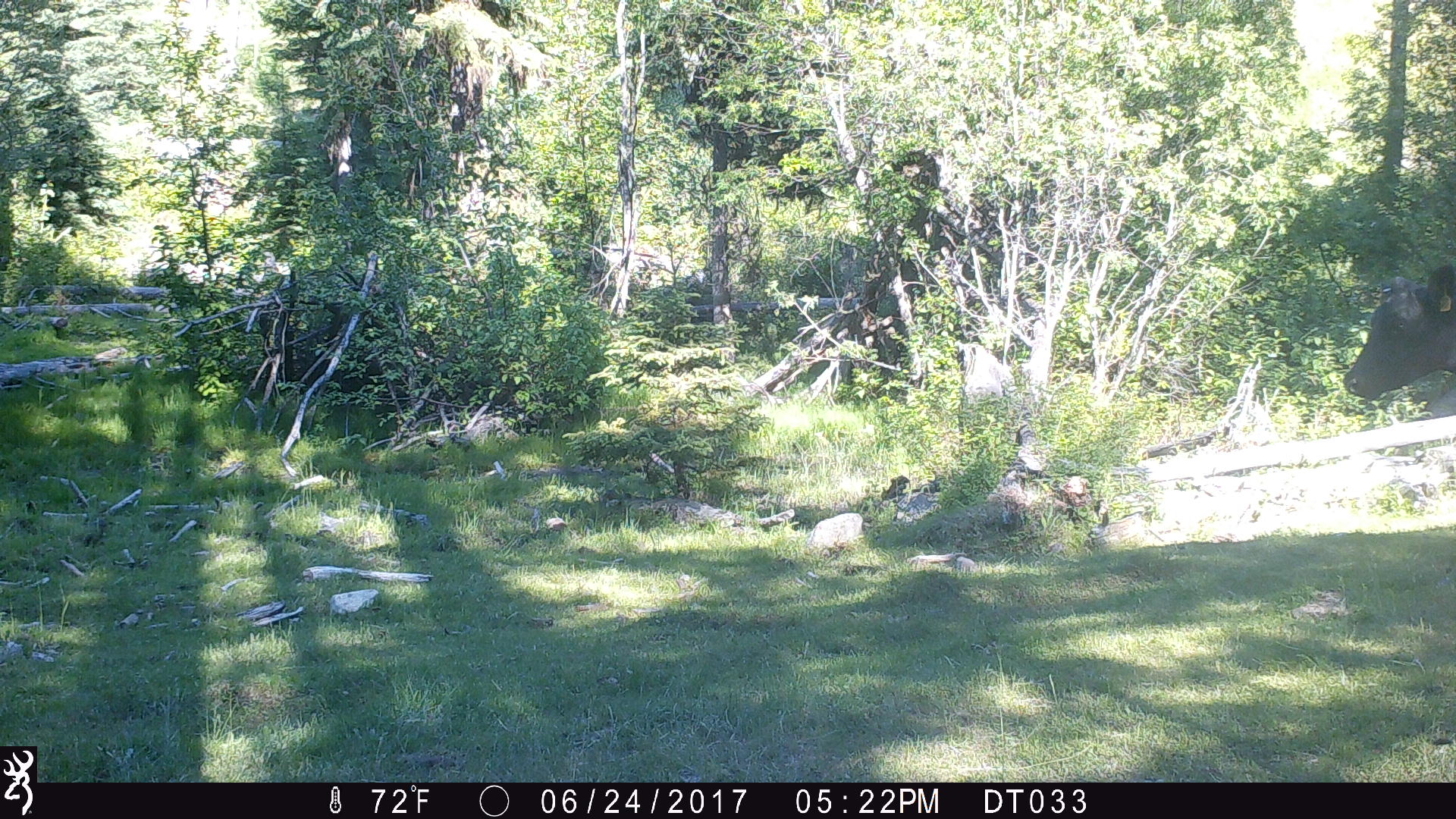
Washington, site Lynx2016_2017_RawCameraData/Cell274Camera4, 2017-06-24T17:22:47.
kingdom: Animalia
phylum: Chordata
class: Mammalia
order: Artiodactyla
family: Bovidae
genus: Bos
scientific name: Bos taurus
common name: domestic cattle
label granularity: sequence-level